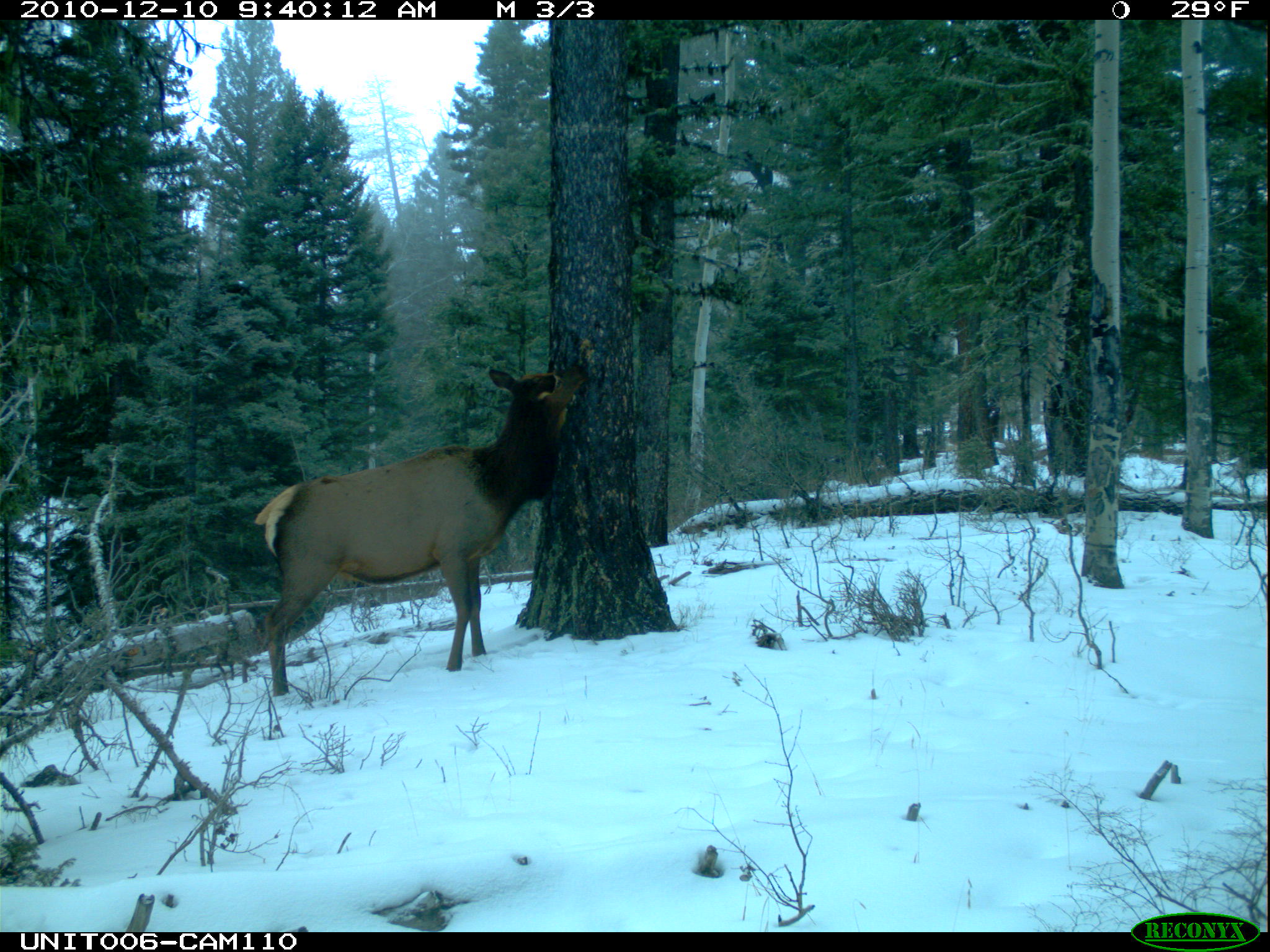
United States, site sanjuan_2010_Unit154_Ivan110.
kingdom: Animalia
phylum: Chordata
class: Mammalia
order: Artiodactyla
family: Cervidae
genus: Cervus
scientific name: Cervus elaphus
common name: red deer